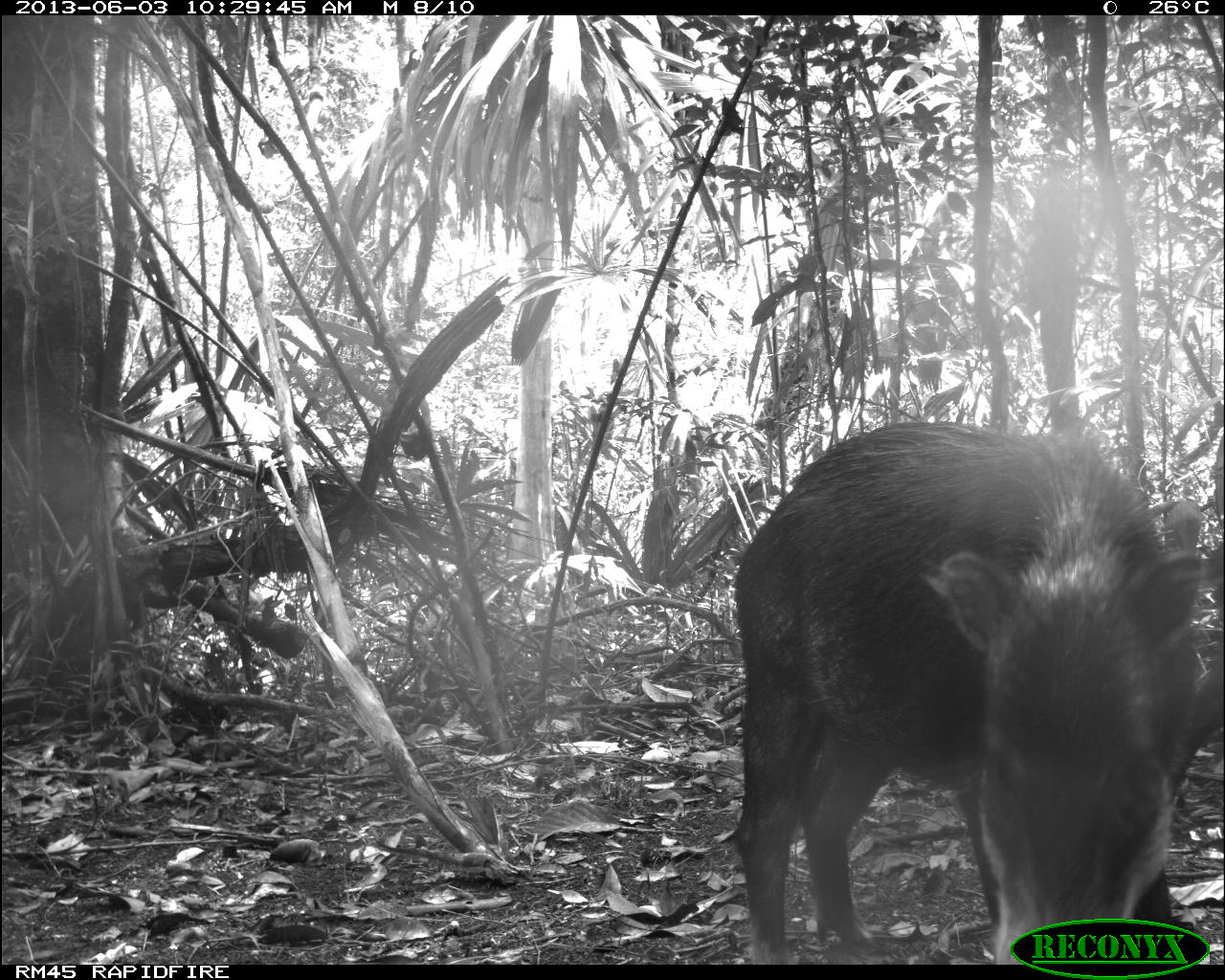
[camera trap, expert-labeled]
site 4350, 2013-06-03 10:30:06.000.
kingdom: Animalia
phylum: Chordata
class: Mammalia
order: Artiodactyla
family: Tayassuidae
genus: Tayassu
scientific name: Tayassu pecari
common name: white-lipped peccary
Tayassu pecari (white-lipped peccary), count 6.